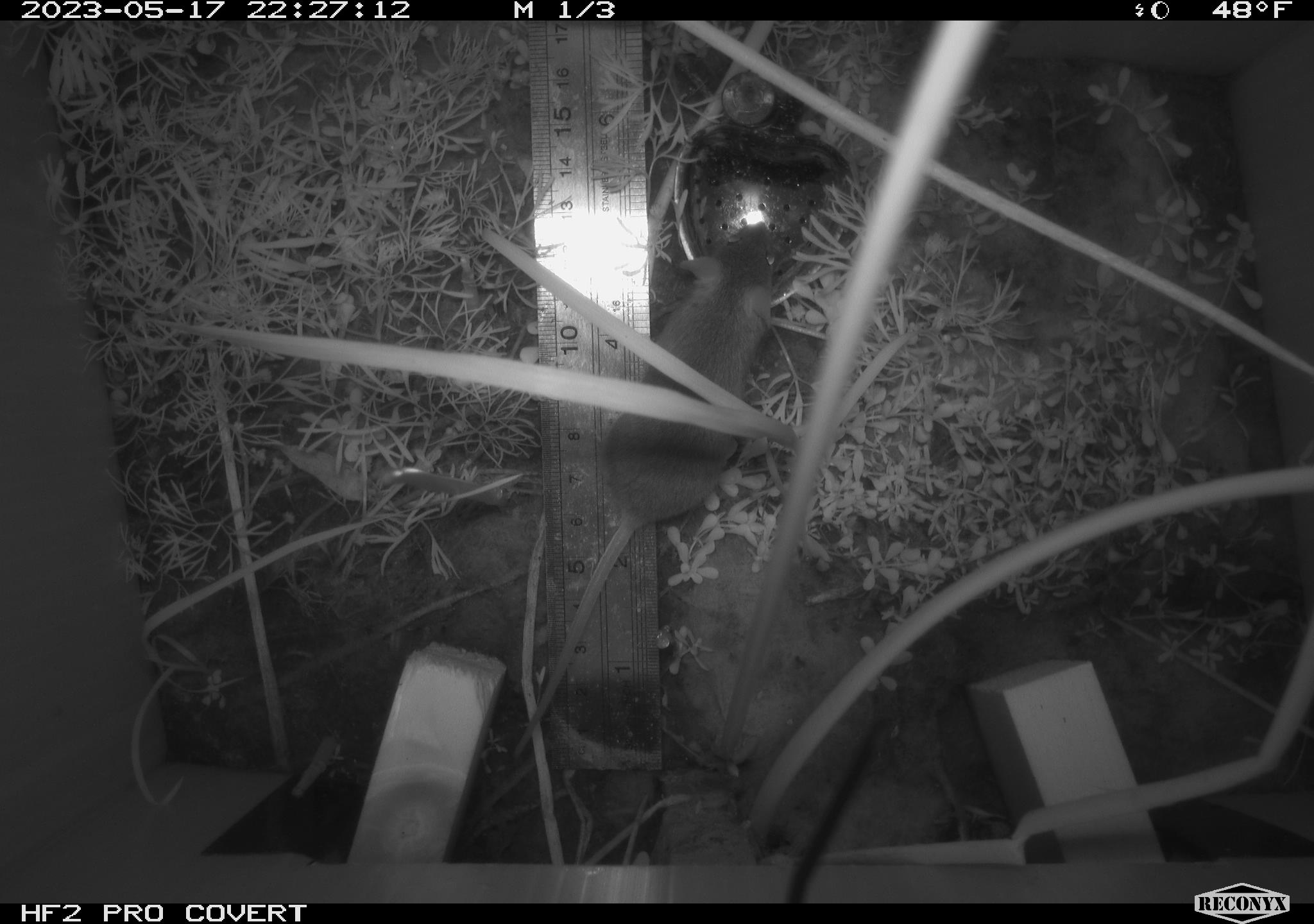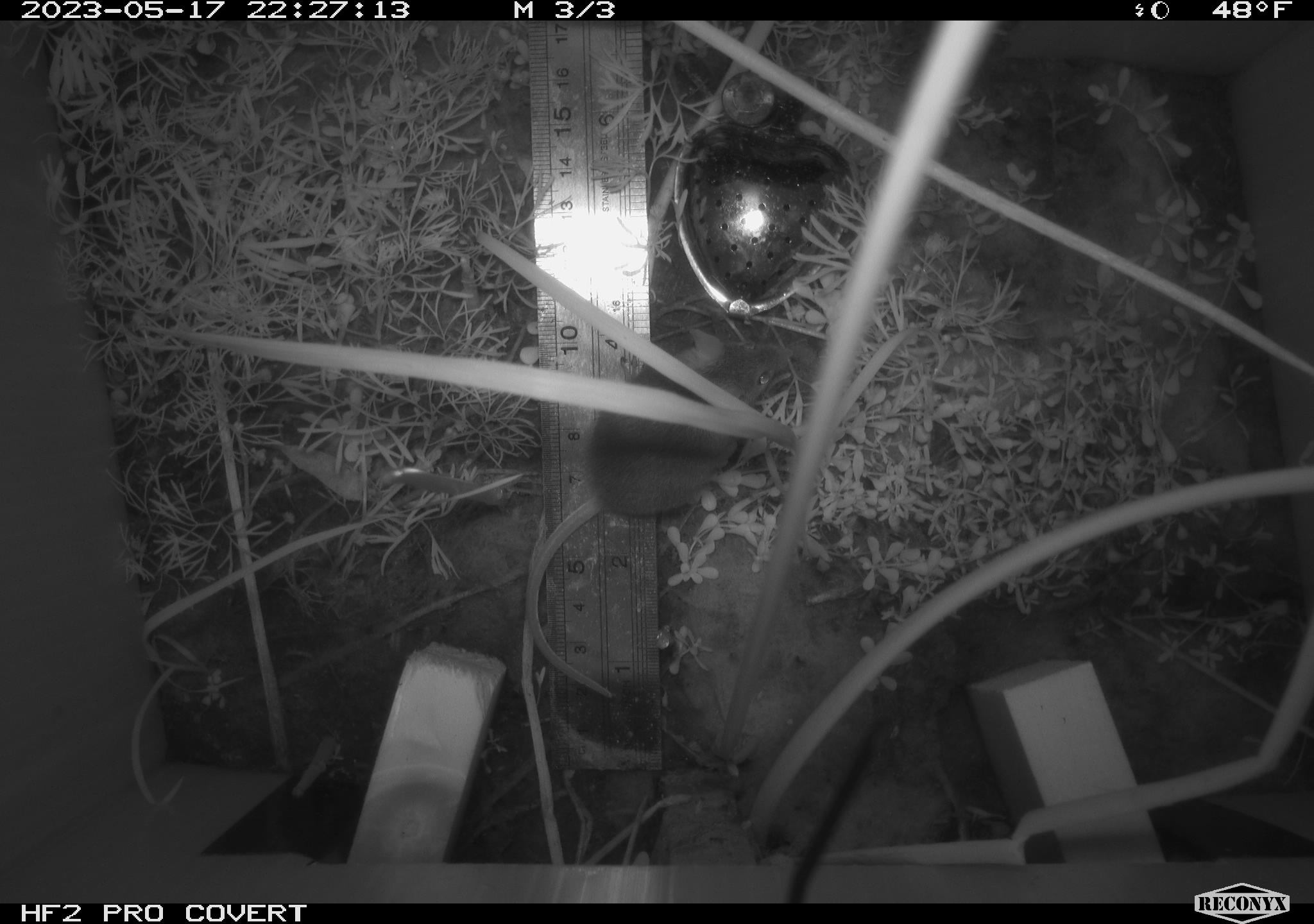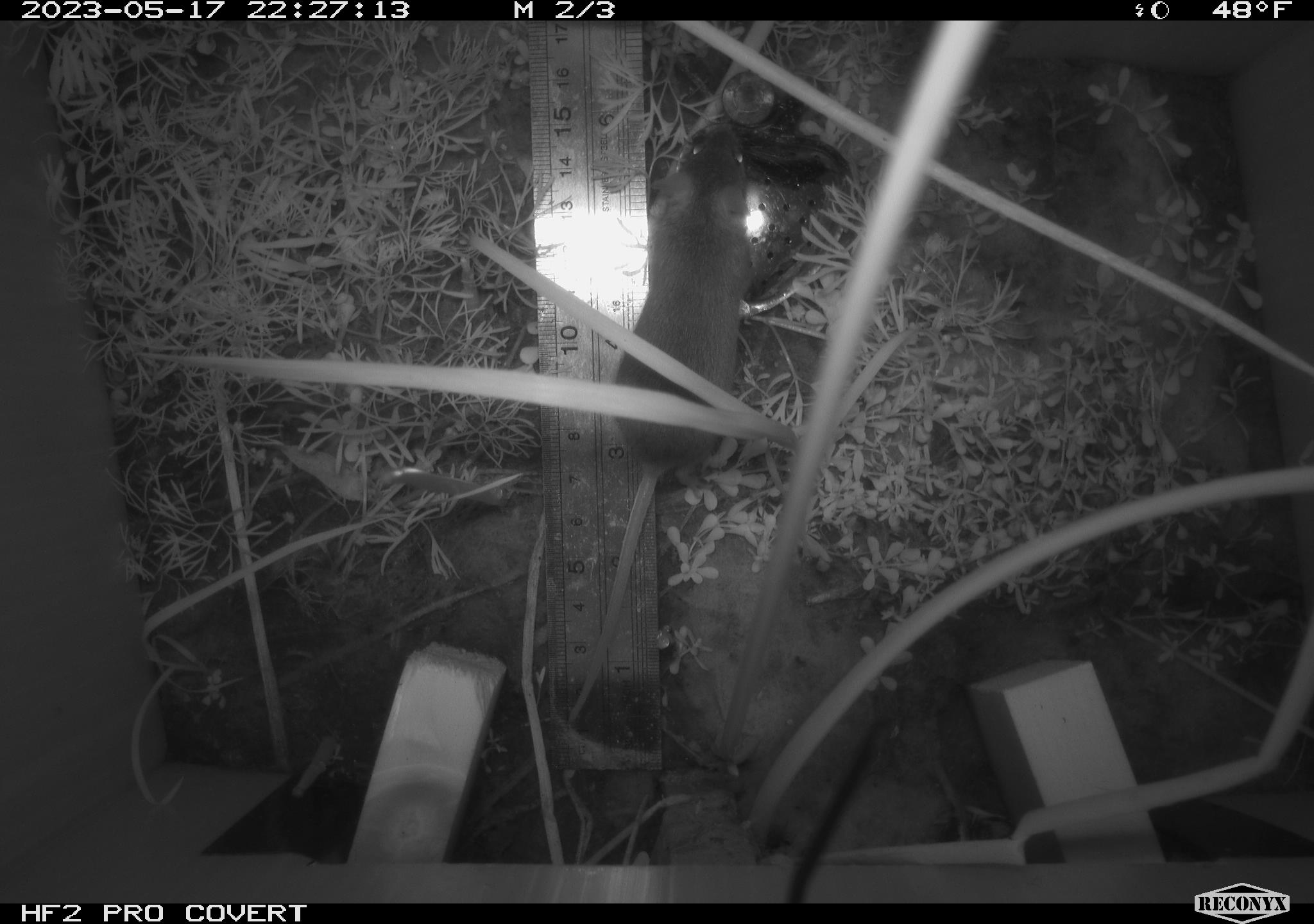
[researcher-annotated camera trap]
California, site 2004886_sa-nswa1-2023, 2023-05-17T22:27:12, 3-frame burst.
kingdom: Animalia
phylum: Chordata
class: Mammalia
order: Rodentia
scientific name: Rodentia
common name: mouse species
Mouse species (Rodentia).